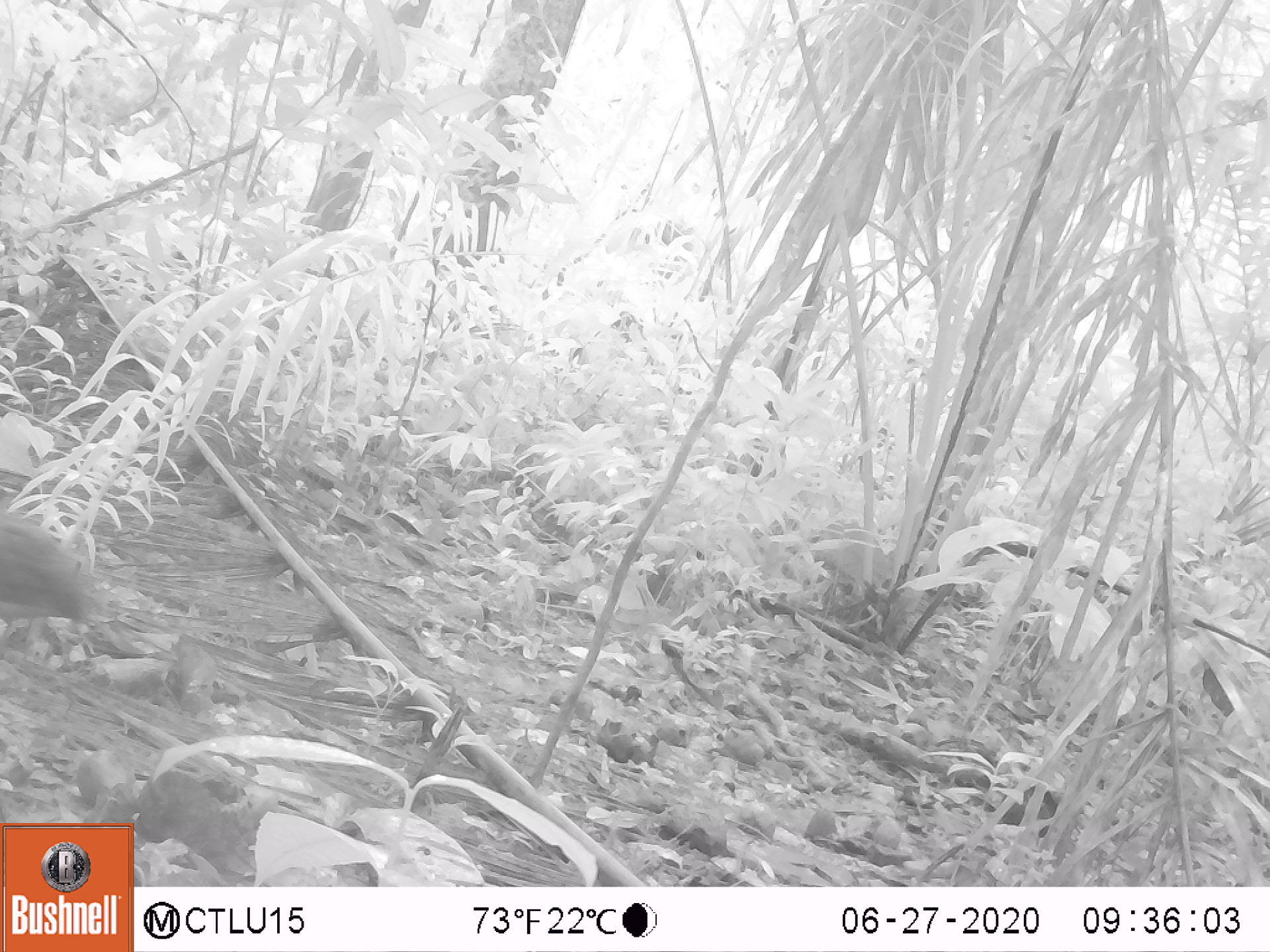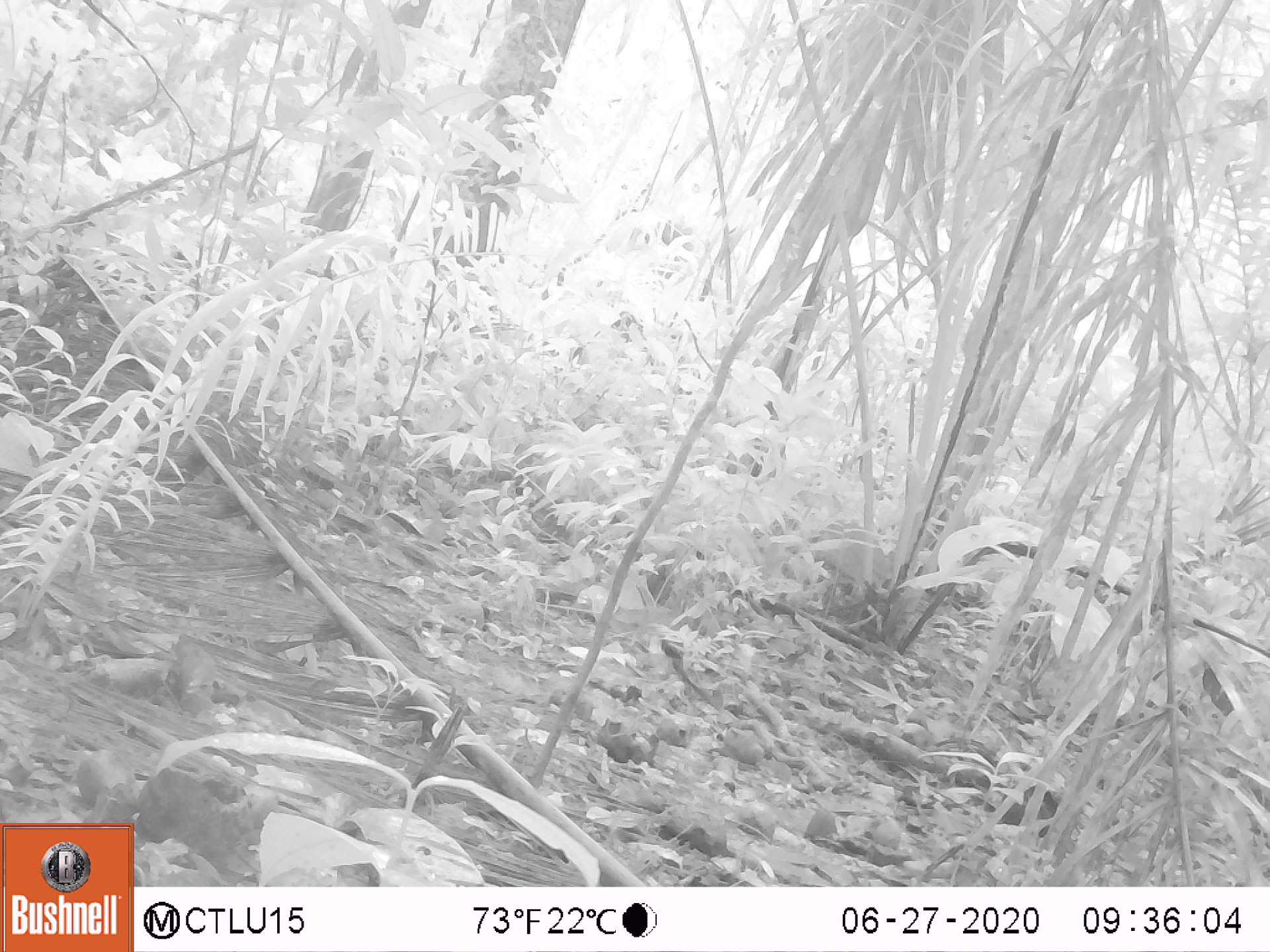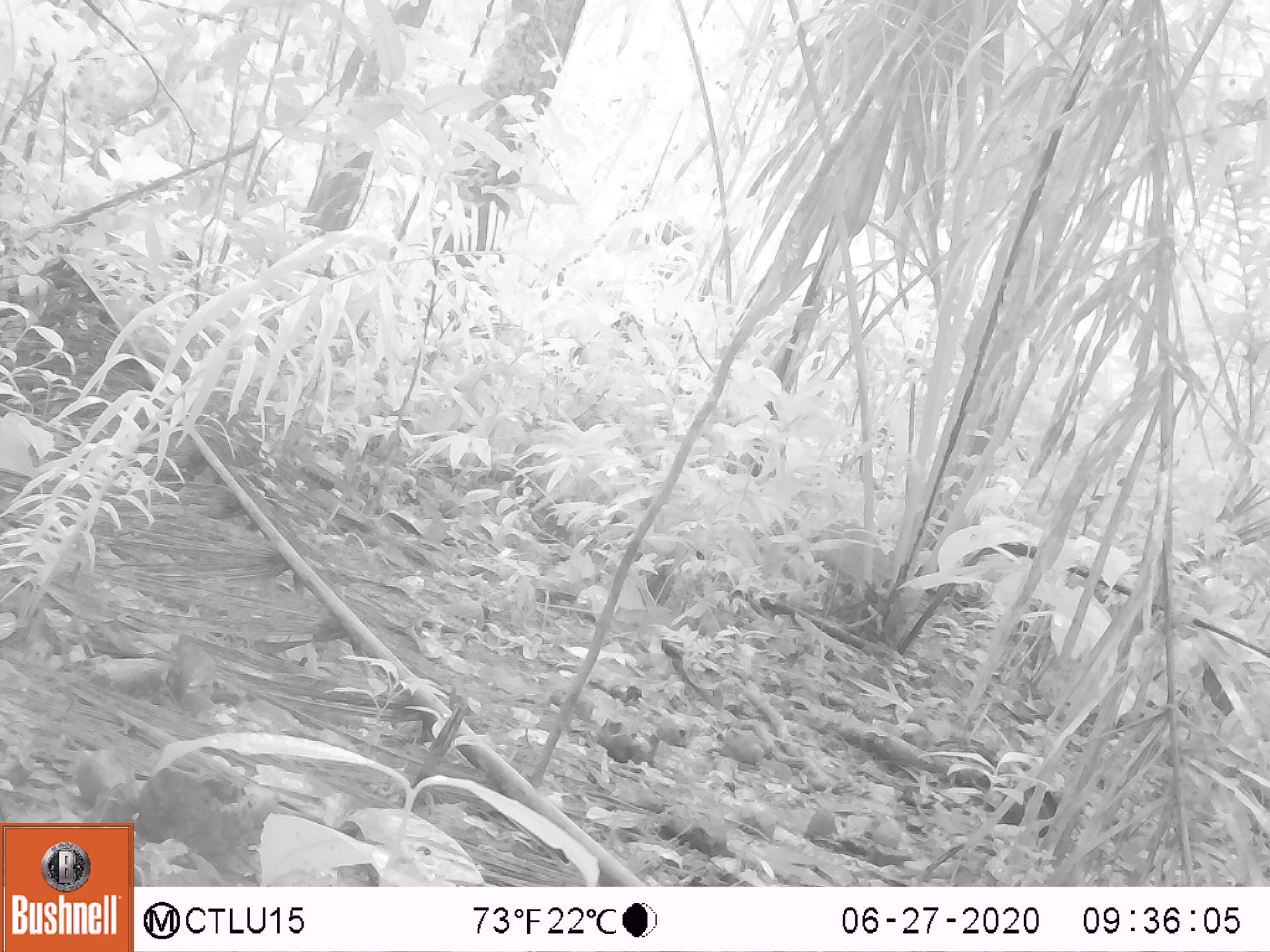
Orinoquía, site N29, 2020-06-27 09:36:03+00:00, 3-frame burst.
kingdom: Animalia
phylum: Chordata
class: Aves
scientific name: Aves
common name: bird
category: unknown bird